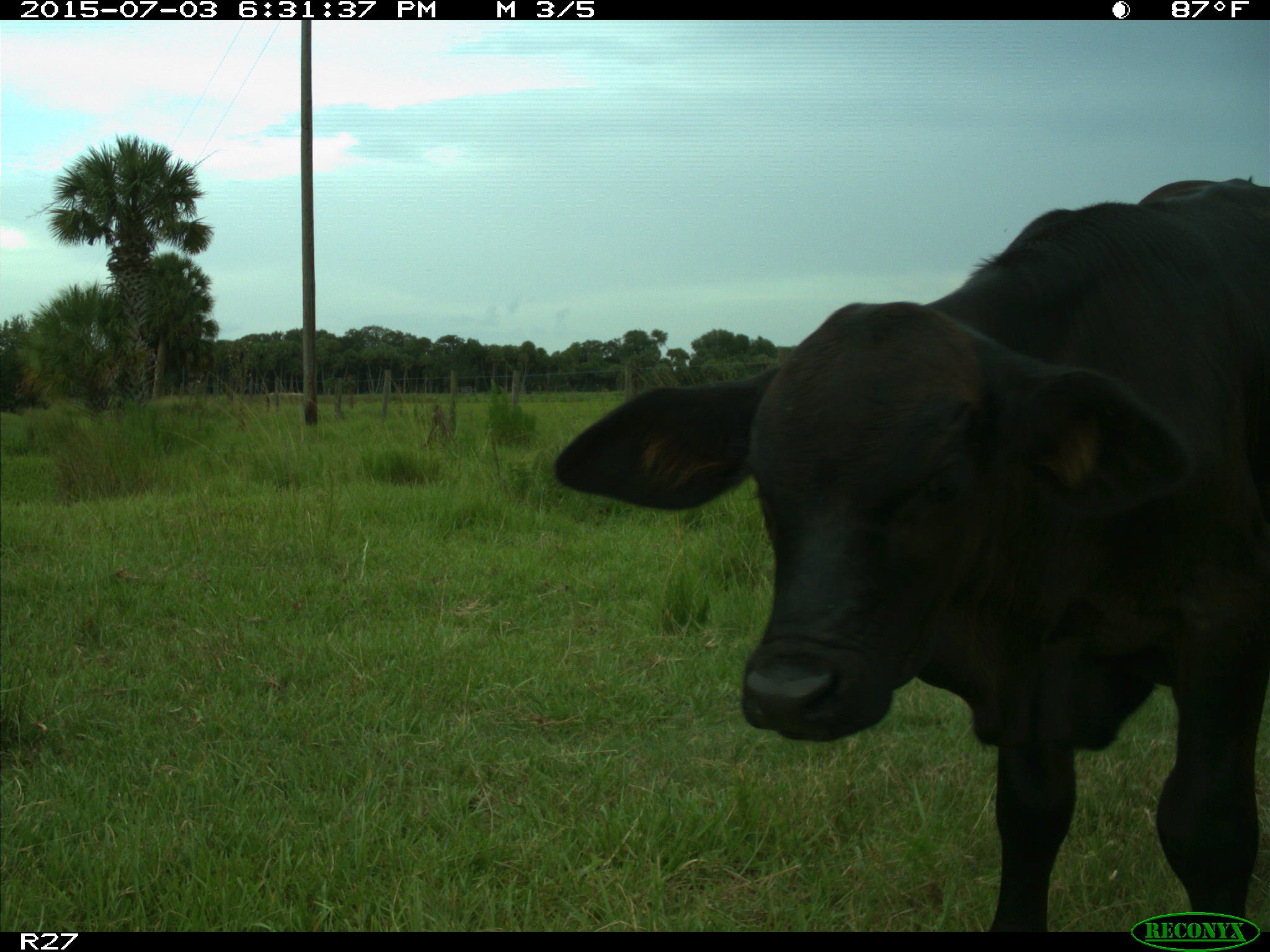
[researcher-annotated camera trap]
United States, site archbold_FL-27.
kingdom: Animalia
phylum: Chordata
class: Mammalia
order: Artiodactyla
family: Bovidae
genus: Bos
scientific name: Bos taurus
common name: domestic cow